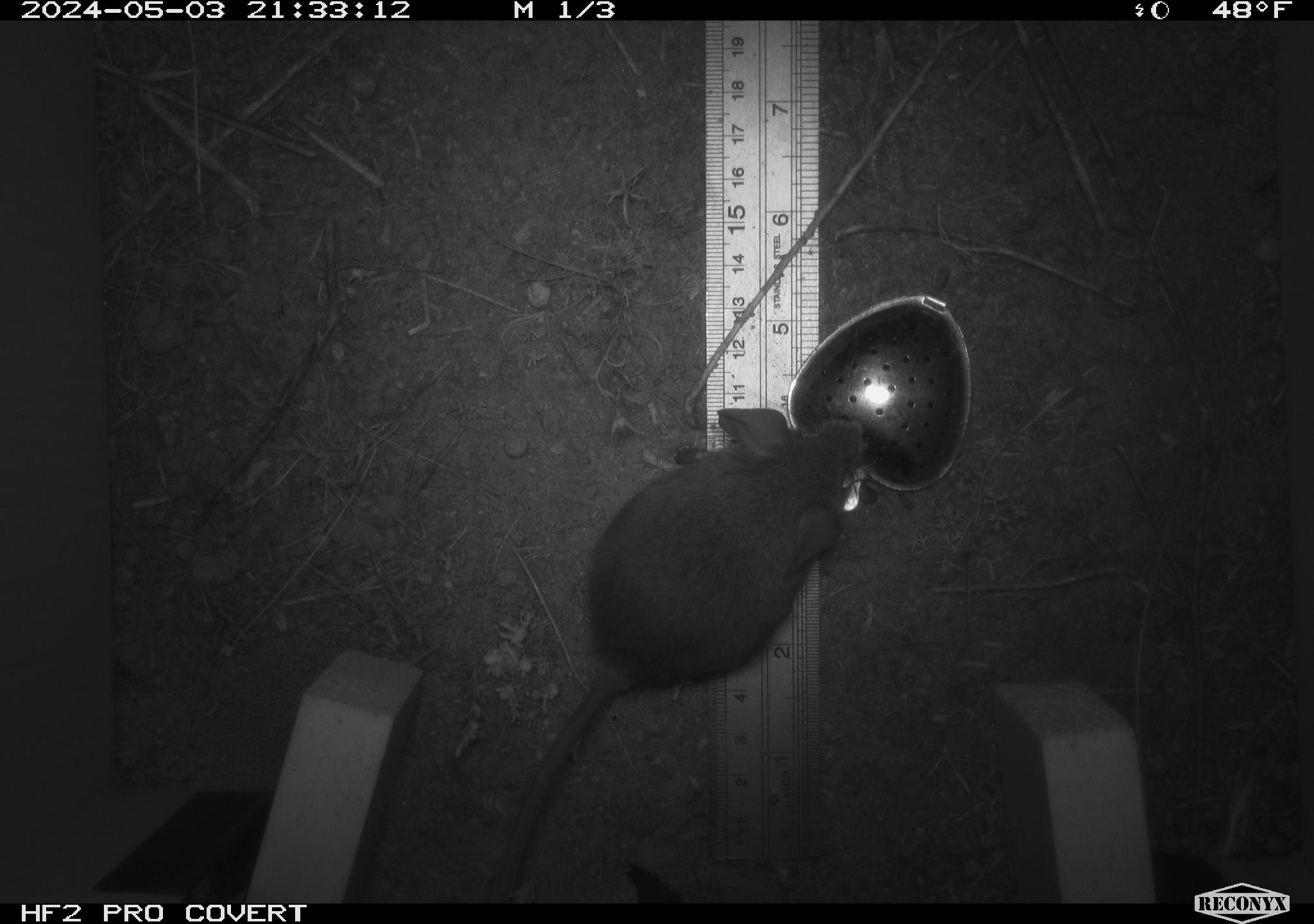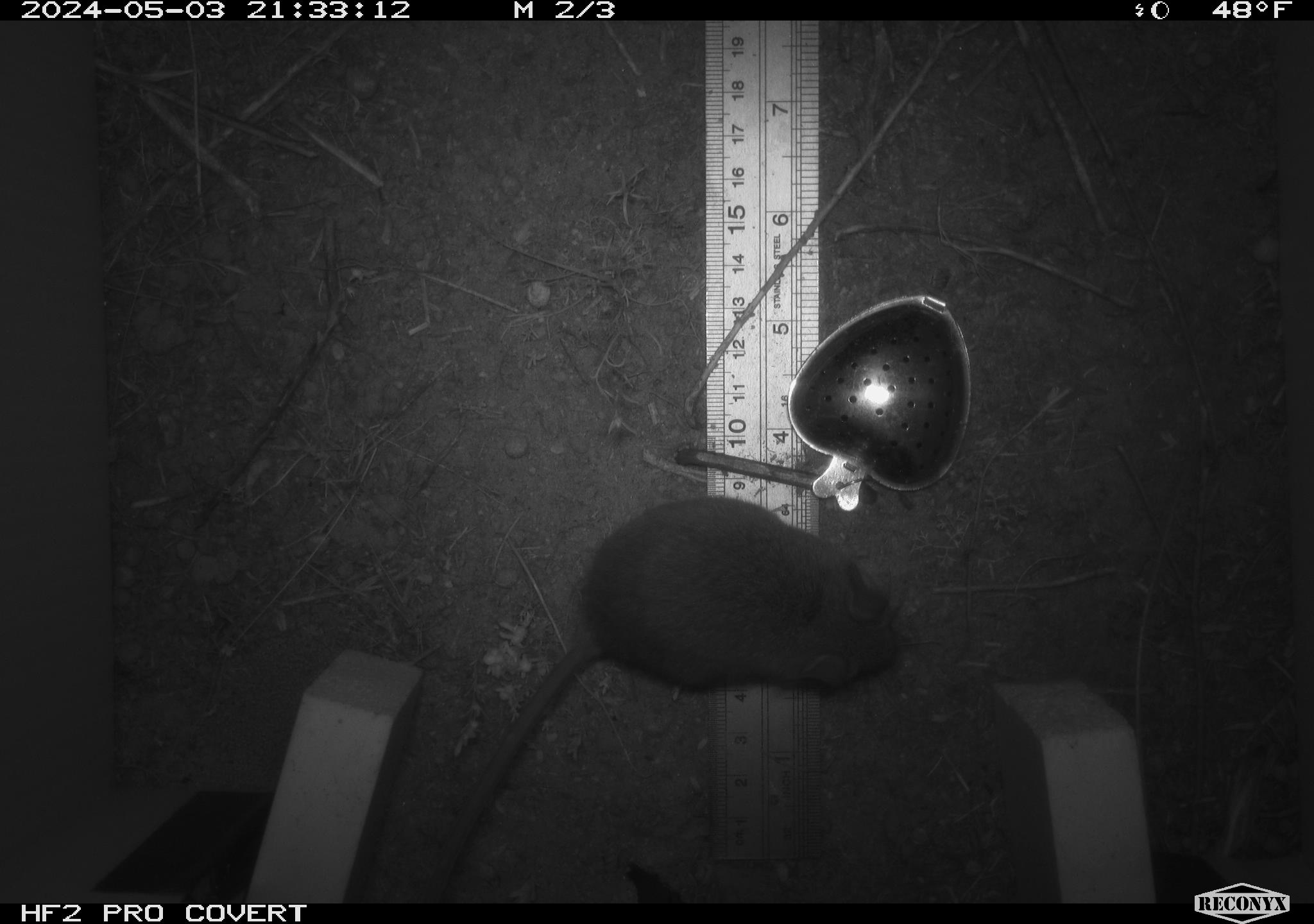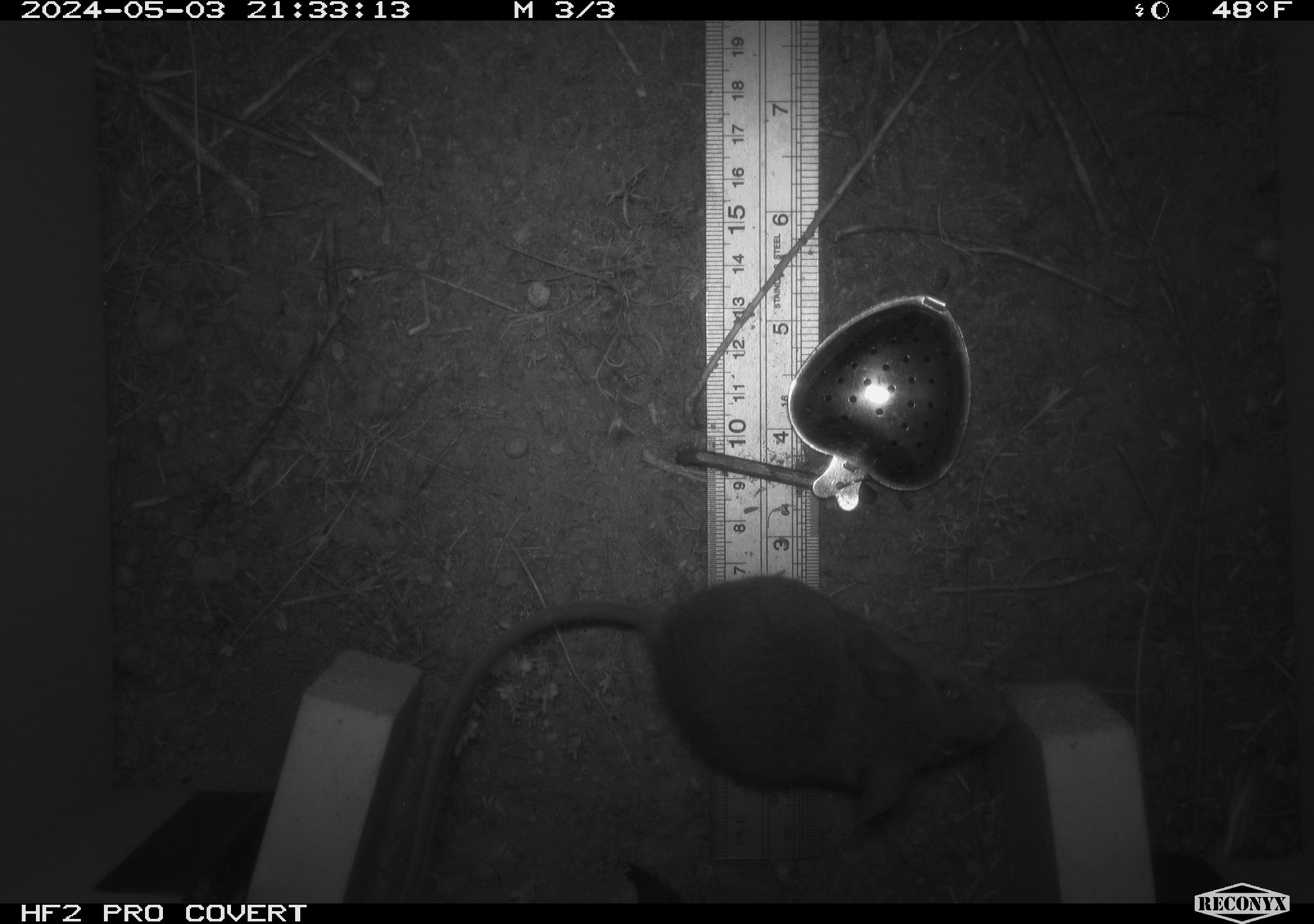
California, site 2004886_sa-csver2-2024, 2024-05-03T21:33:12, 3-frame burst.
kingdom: Animalia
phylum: Chordata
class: Mammalia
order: Rodentia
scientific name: Rodentia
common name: rodent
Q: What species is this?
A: Rodent (Rodentia).